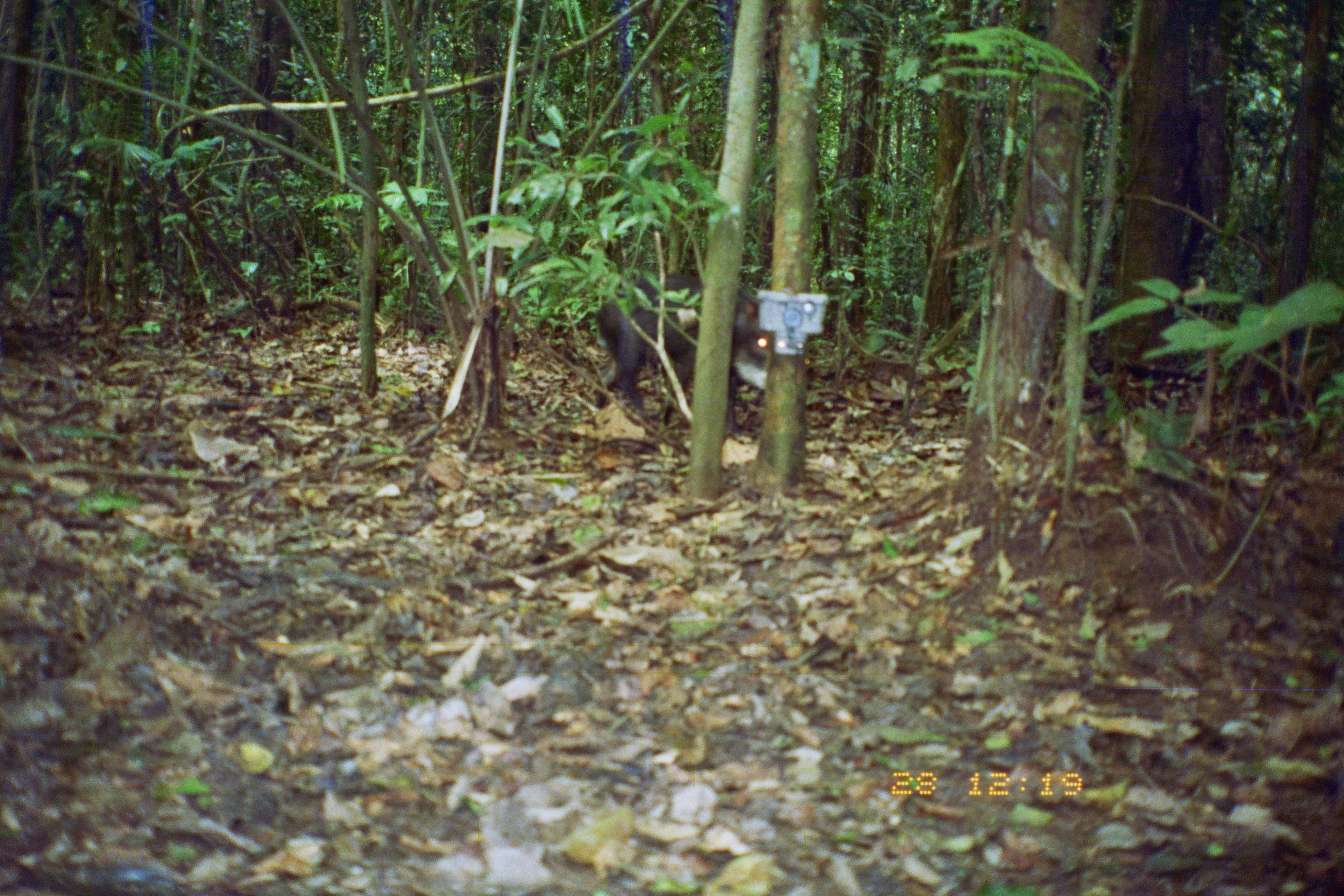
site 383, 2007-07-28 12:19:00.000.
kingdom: Animalia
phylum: Chordata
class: Mammalia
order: Artiodactyla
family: Tayassuidae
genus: Tayassu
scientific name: Tayassu pecari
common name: white-lipped peccary